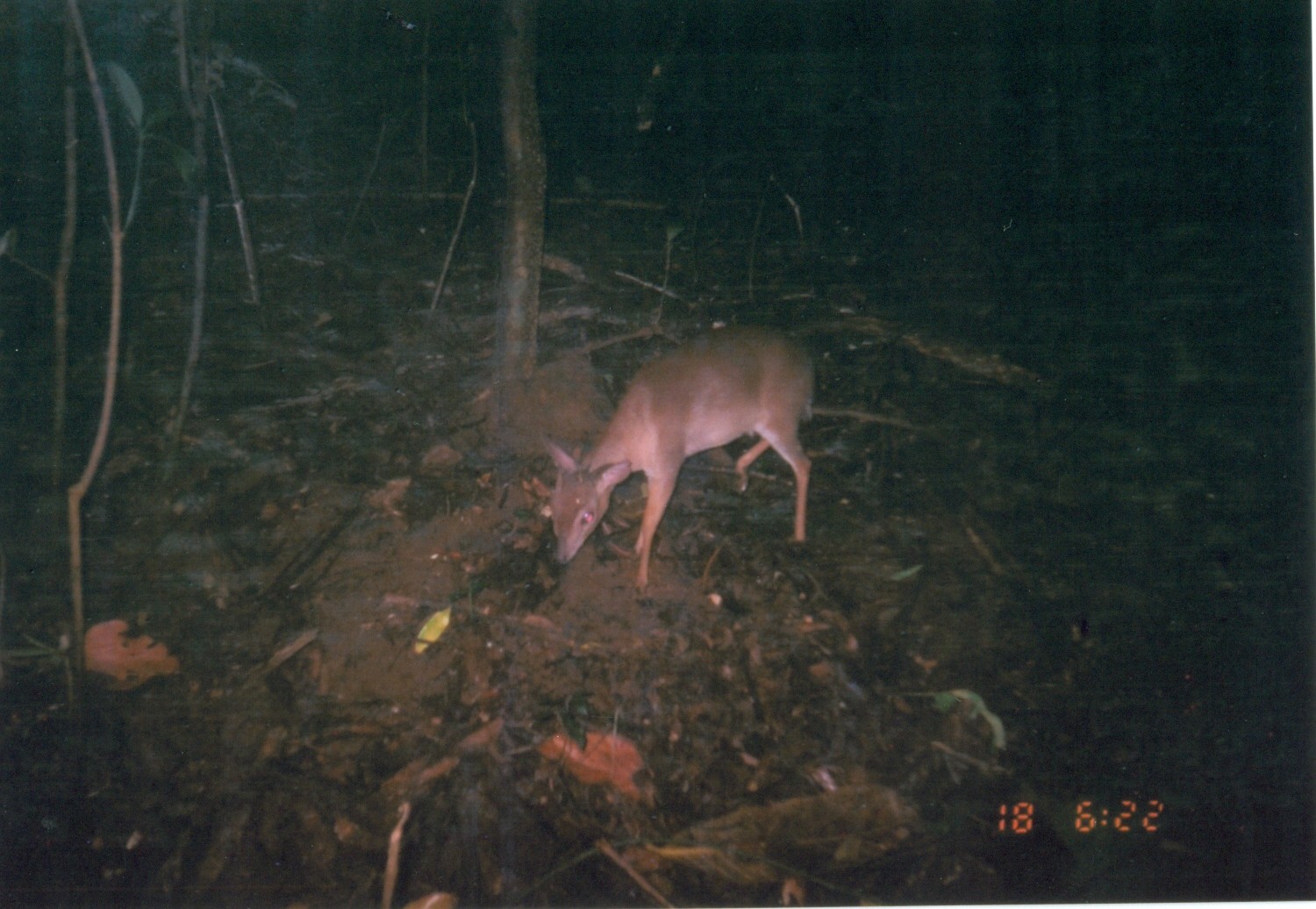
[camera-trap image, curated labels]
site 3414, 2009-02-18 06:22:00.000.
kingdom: Animalia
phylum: Chordata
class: Mammalia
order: Artiodactyla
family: Bovidae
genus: Nesotragus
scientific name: Nesotragus moschatus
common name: suni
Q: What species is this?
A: Nesotragus moschatus (suni).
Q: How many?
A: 1.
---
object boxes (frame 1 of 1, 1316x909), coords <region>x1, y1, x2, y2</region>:
nesotragus moschatus: <region>547, 325, 815, 593</region>